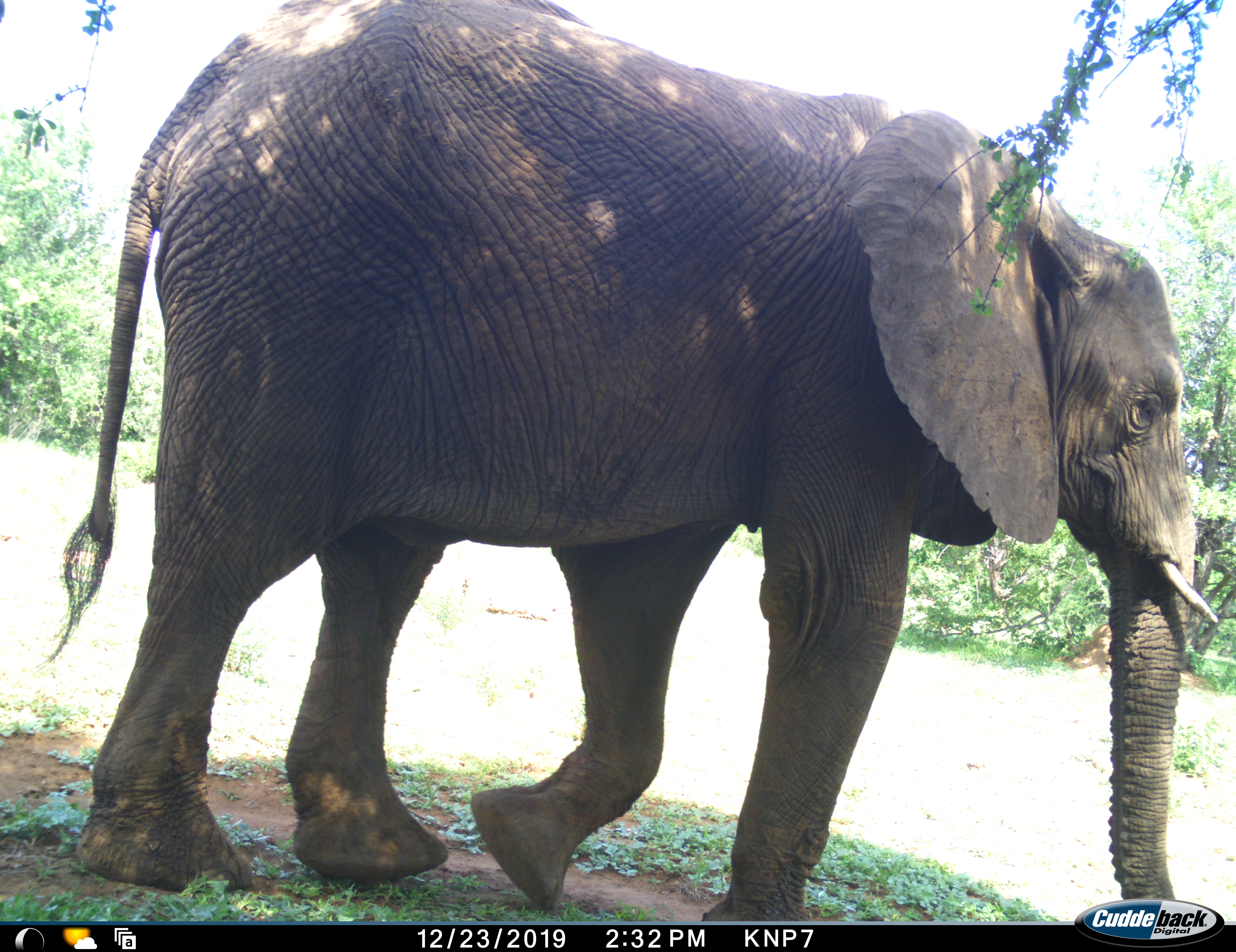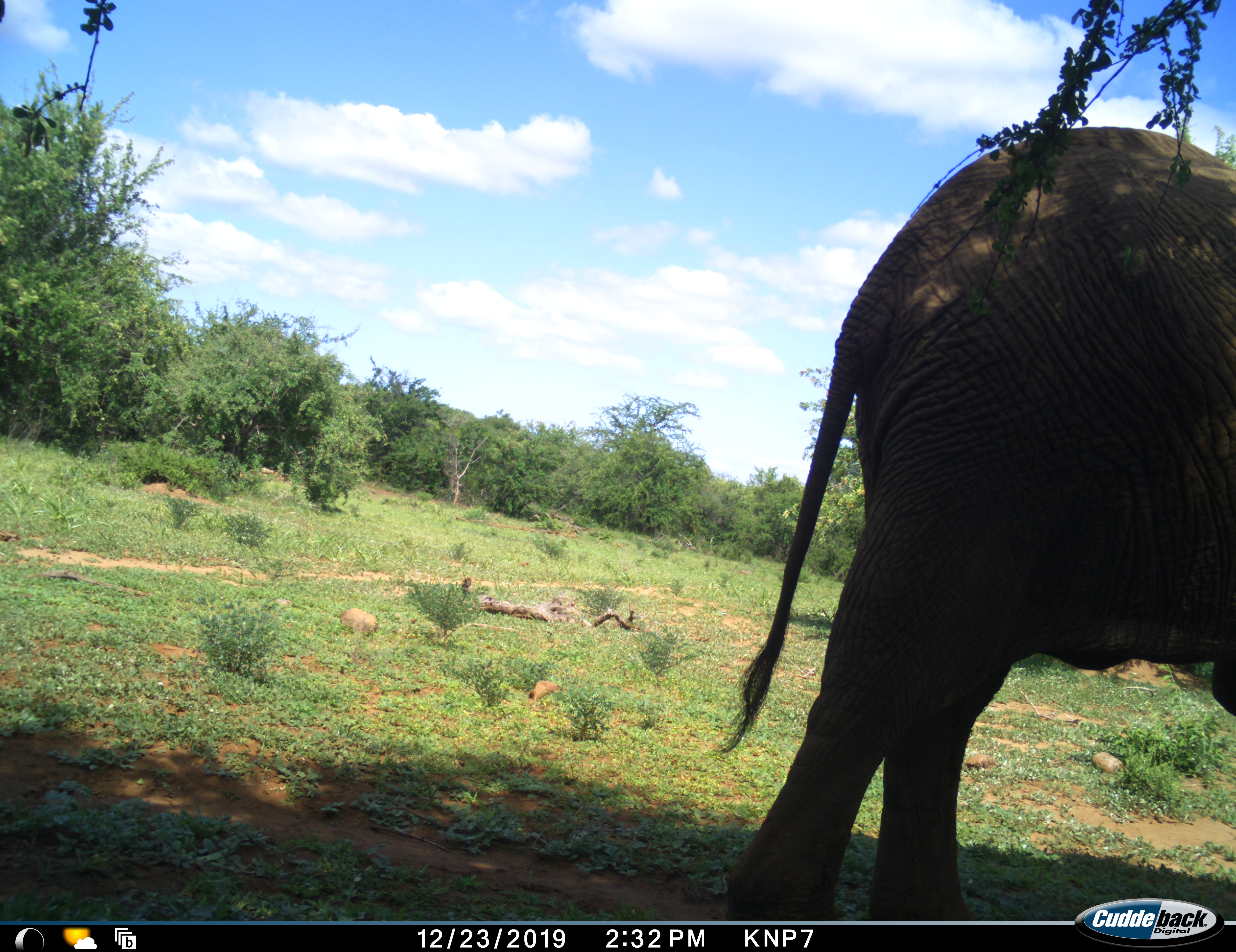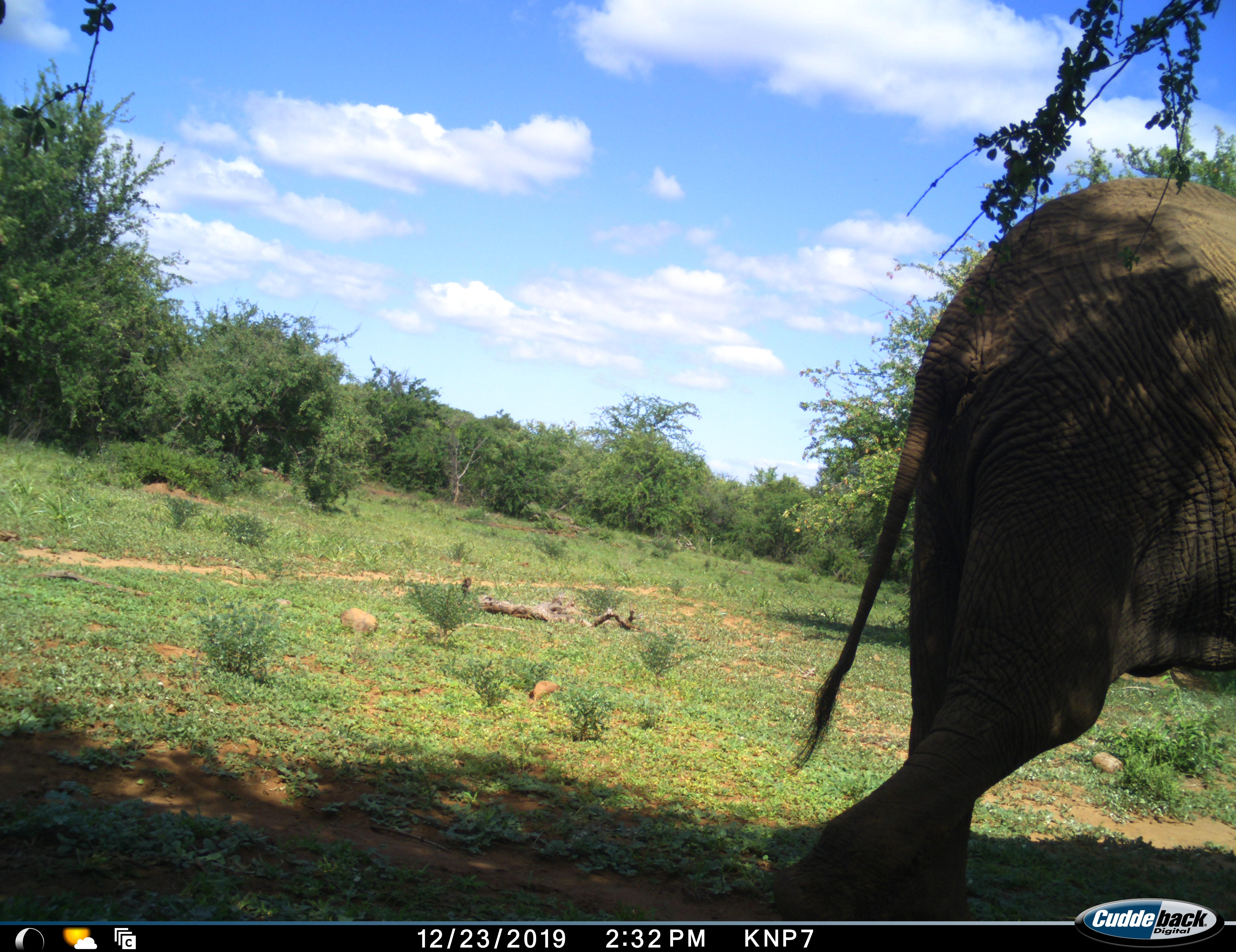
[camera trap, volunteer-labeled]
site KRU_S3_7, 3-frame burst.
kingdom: Animalia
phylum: Chordata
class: Mammalia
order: Proboscidea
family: Elephantidae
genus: Loxodonta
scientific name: Loxodonta africana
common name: african bush elephant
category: elephant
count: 1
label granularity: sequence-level